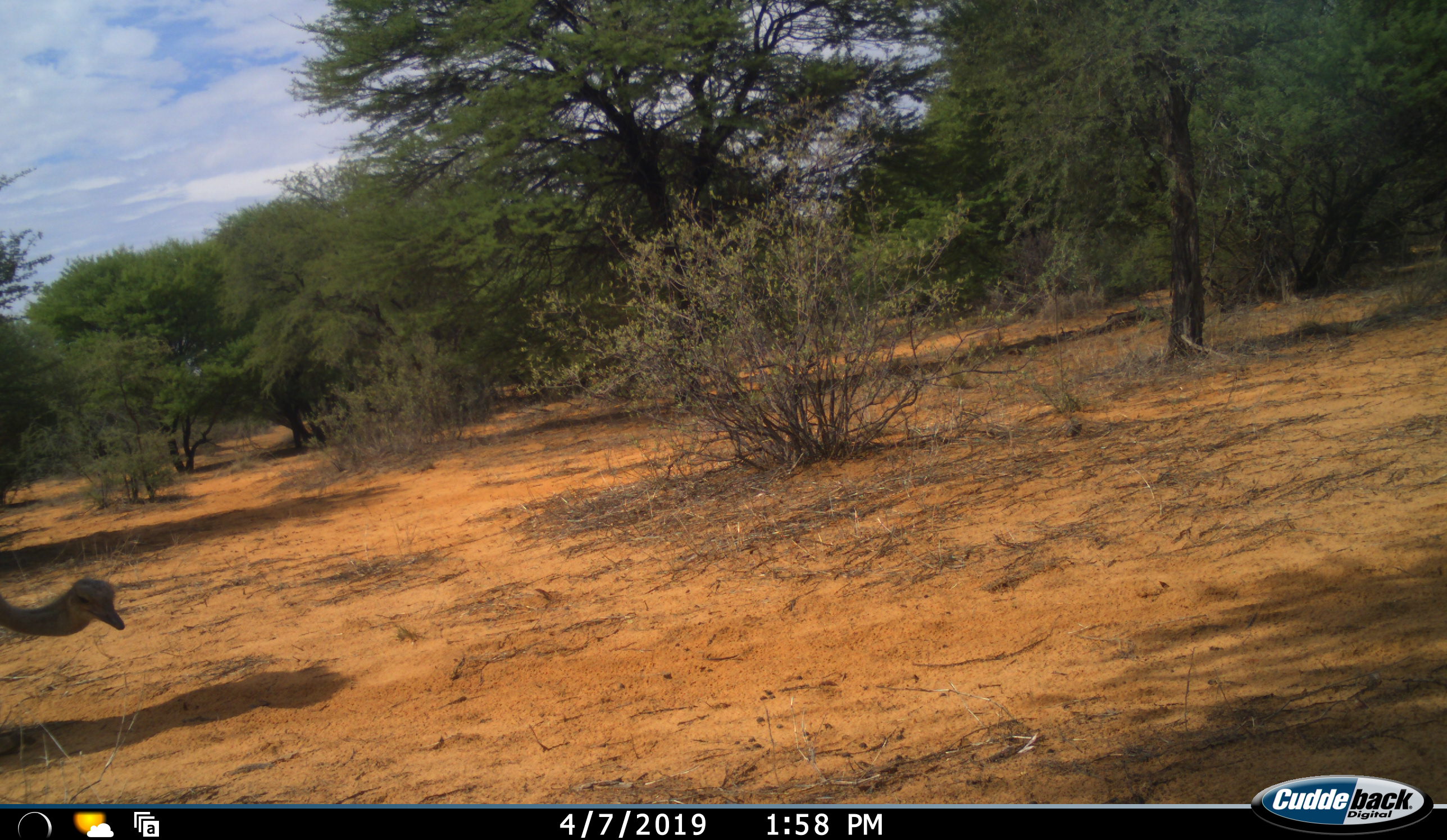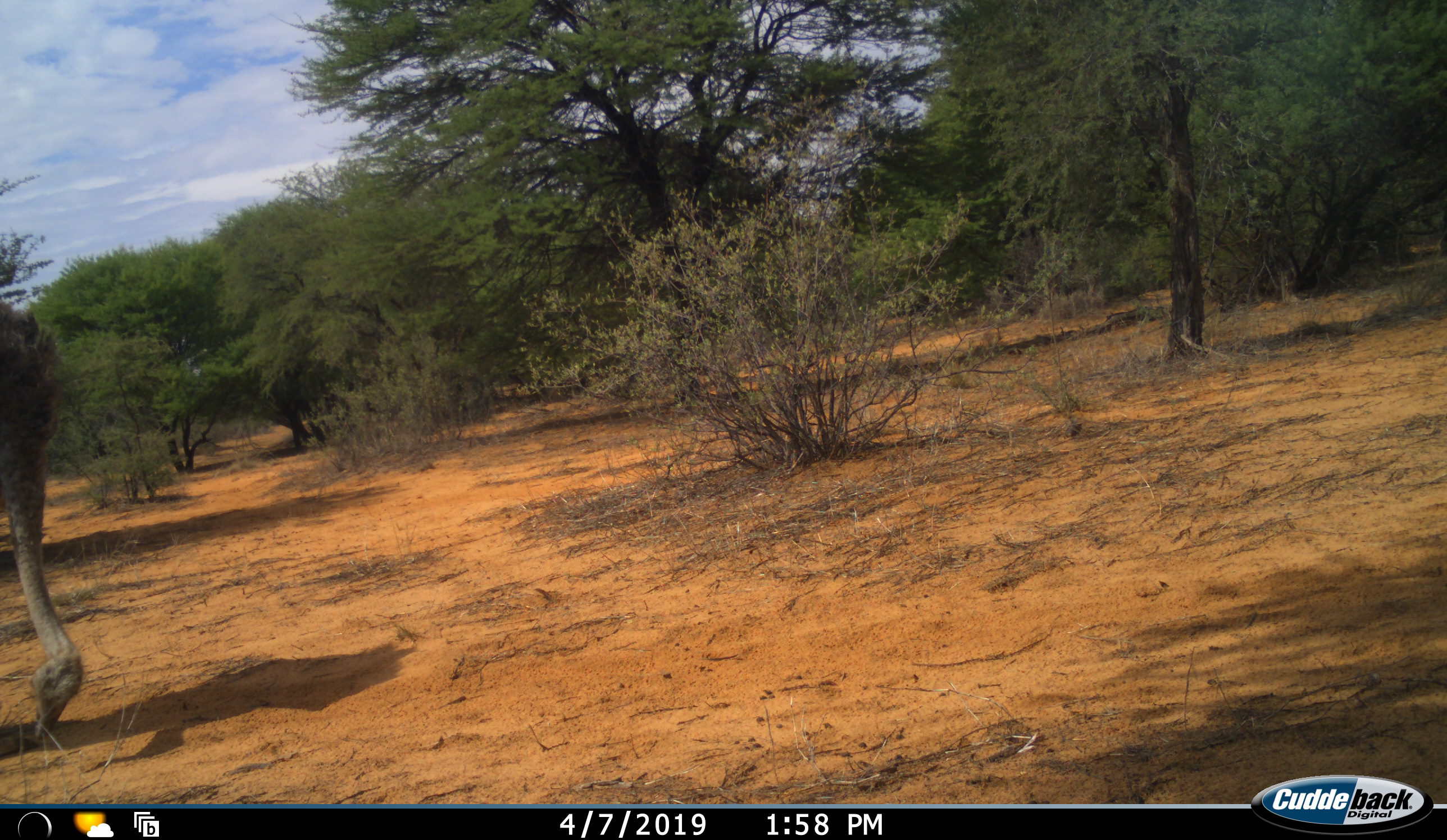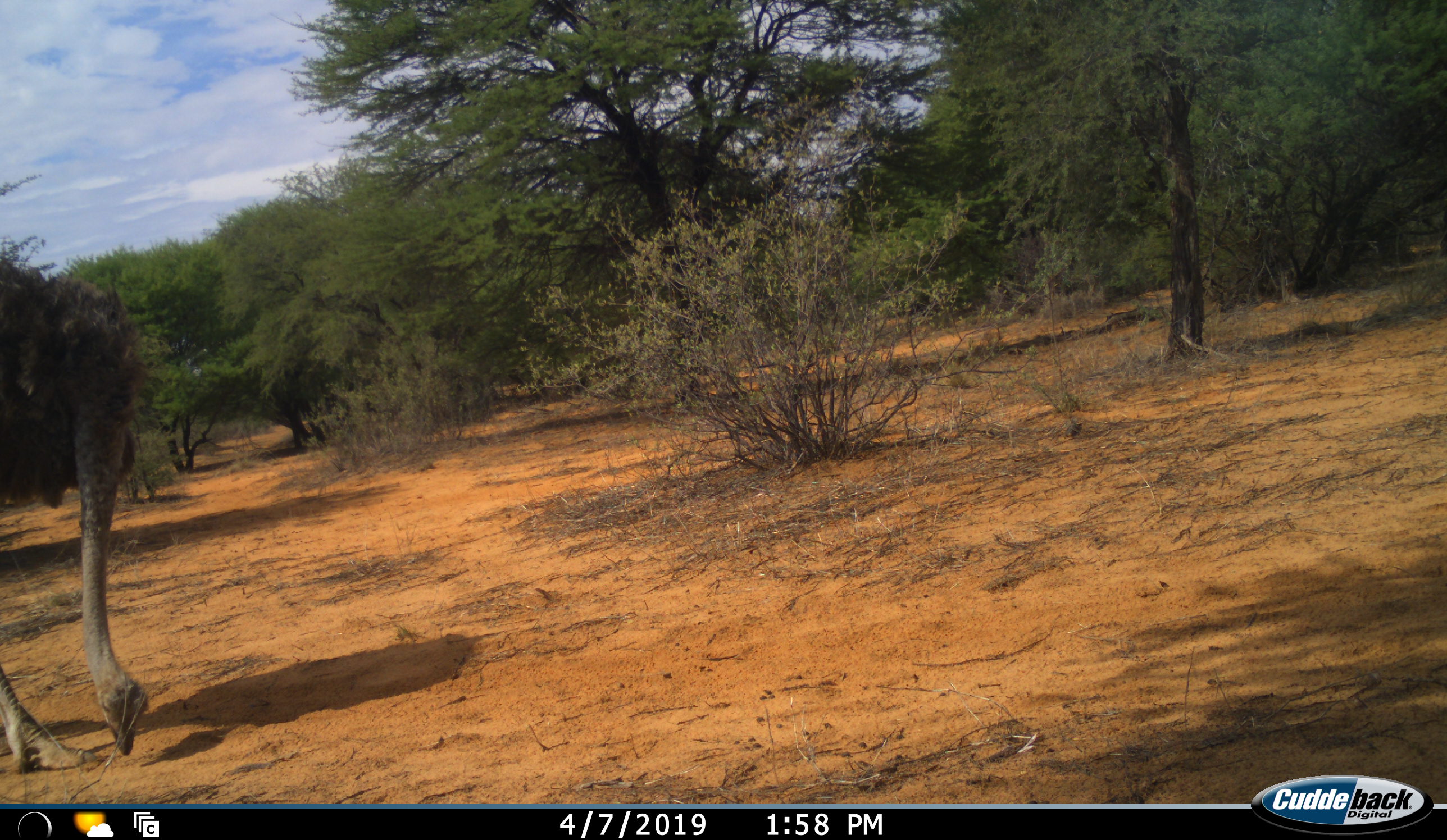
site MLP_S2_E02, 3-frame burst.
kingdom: Animalia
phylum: Chordata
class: Aves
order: Struthioniformes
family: Struthionidae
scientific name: Struthionidae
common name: ostrich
Ostrich (Struthionidae), count 1. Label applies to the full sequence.